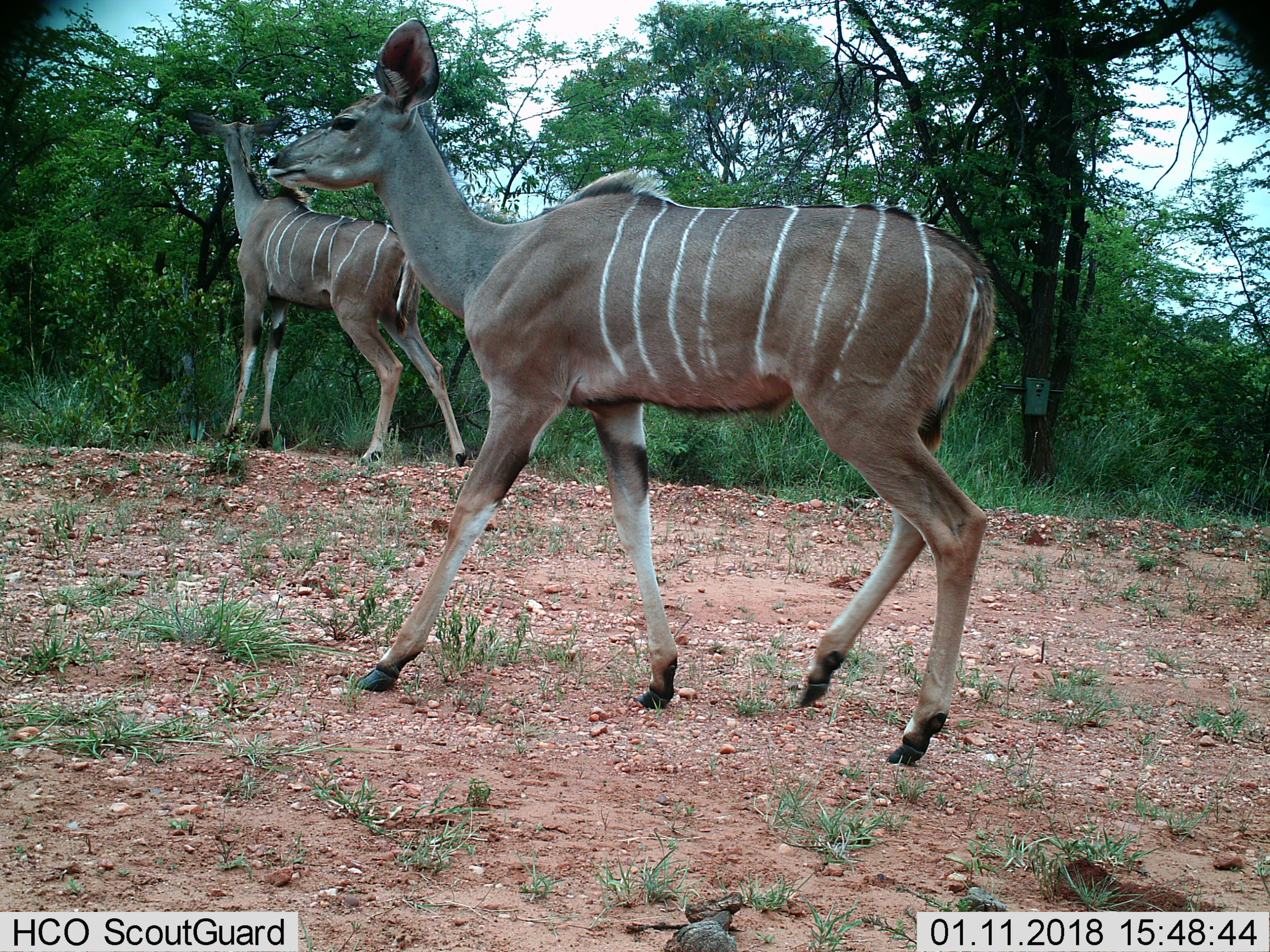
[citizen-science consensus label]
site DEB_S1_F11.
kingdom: Animalia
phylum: Chordata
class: Mammalia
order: Artiodactyla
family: Bovidae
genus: Tragelaphus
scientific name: Tragelaphus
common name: kudu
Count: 2.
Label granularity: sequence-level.